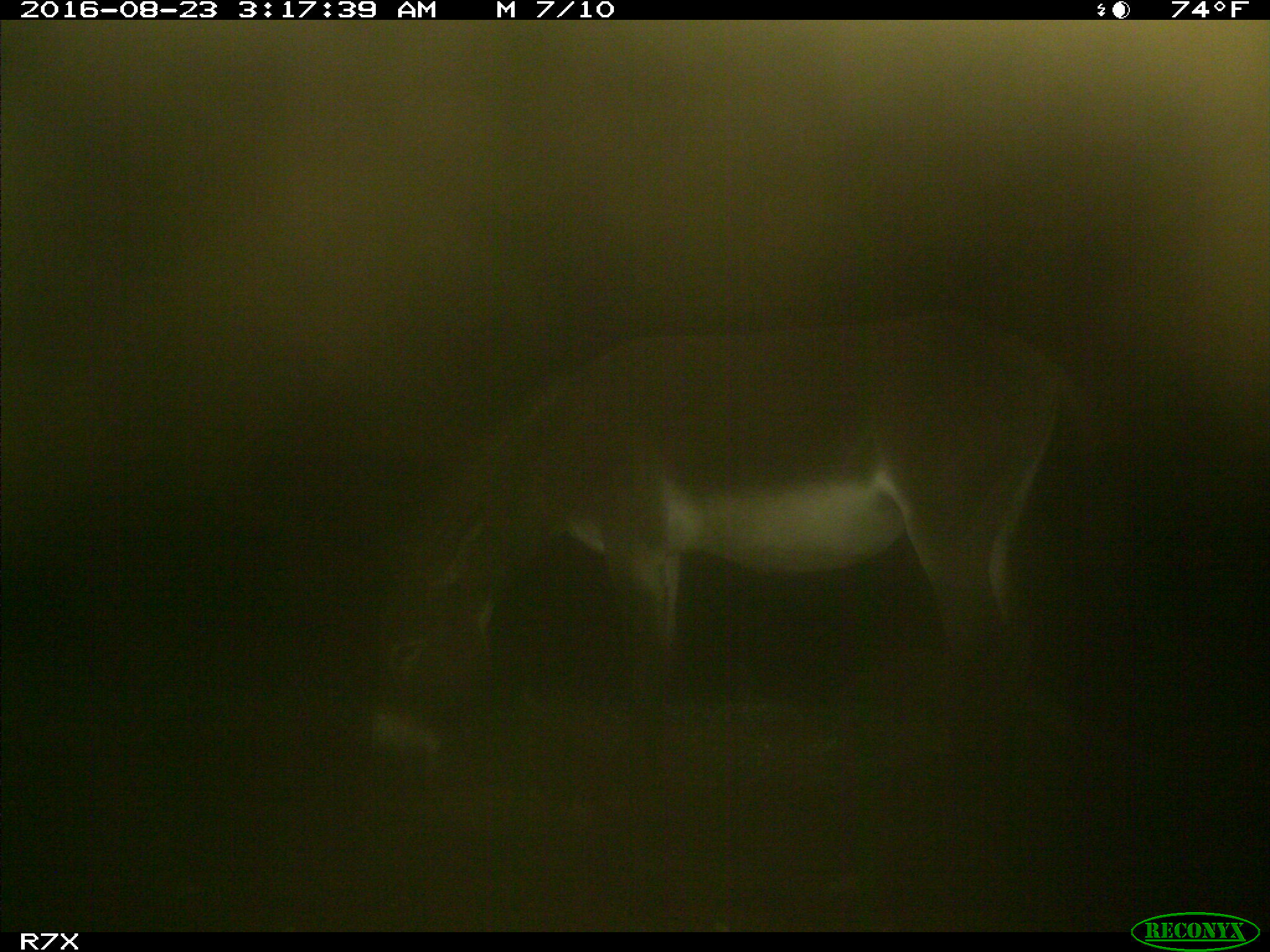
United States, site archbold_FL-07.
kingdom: Animalia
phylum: Chordata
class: Mammalia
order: Perissodactyla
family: Equidae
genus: Equus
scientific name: Equus africanus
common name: african wild ass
Equus africanus (african wild ass).